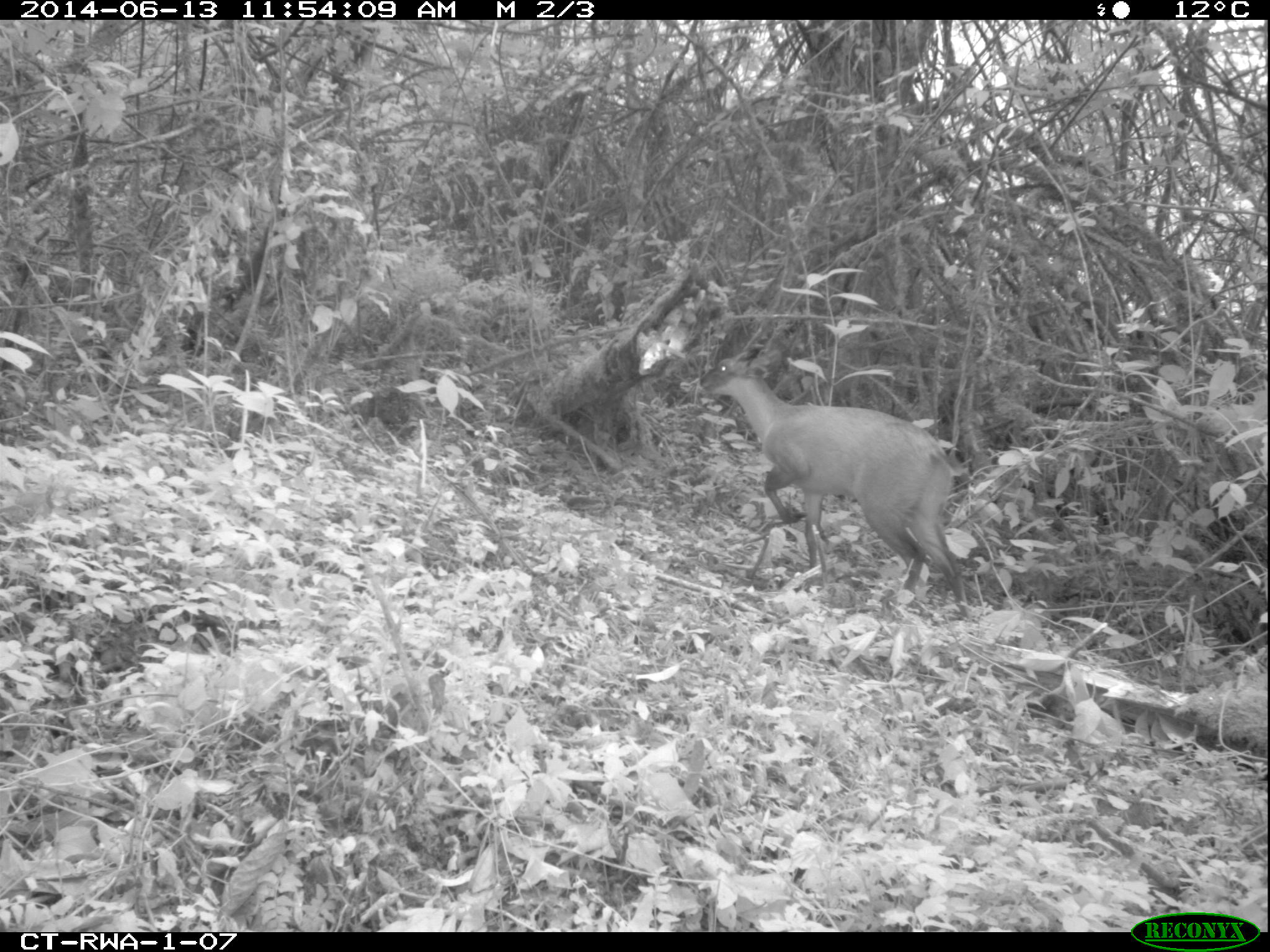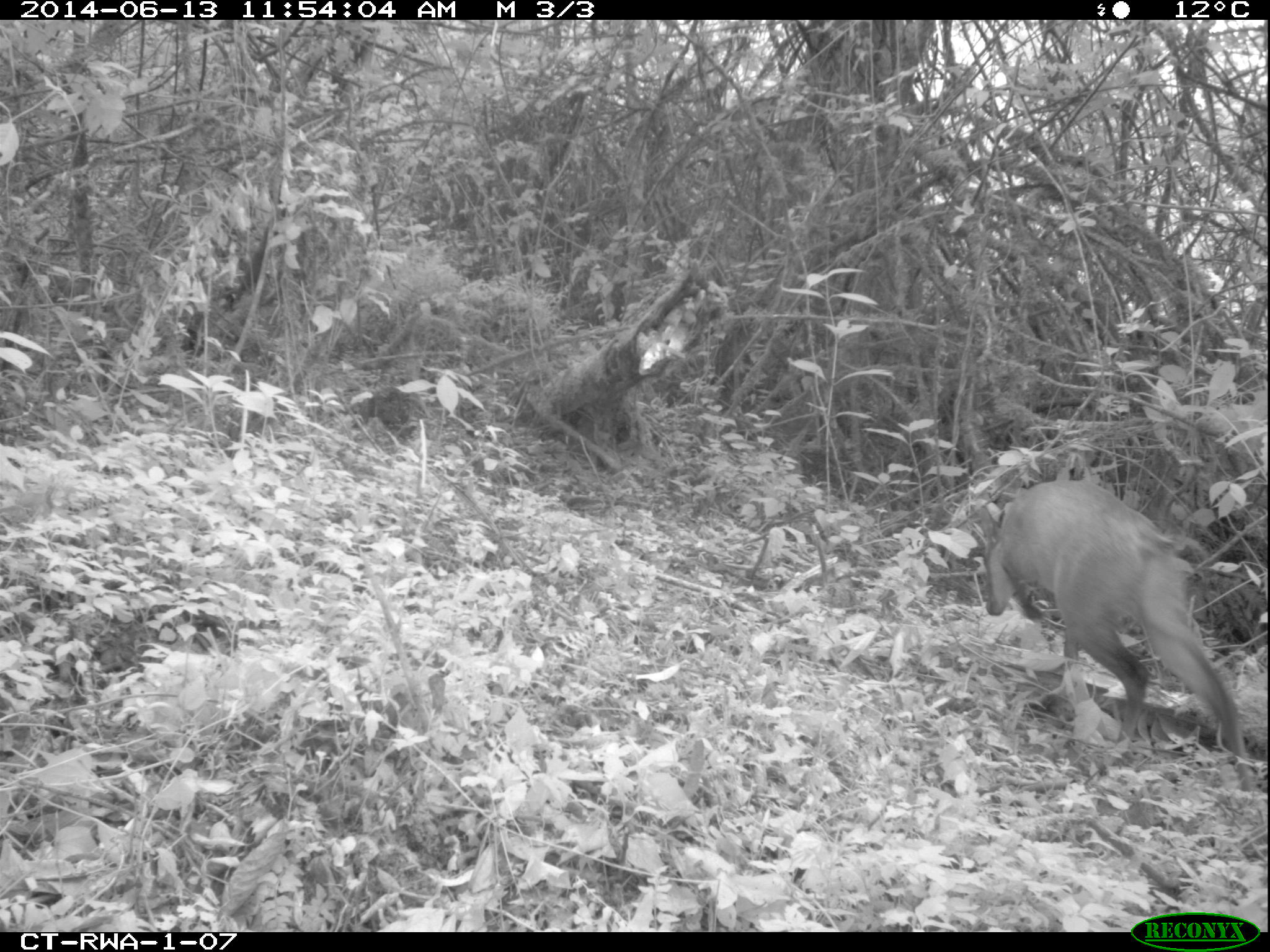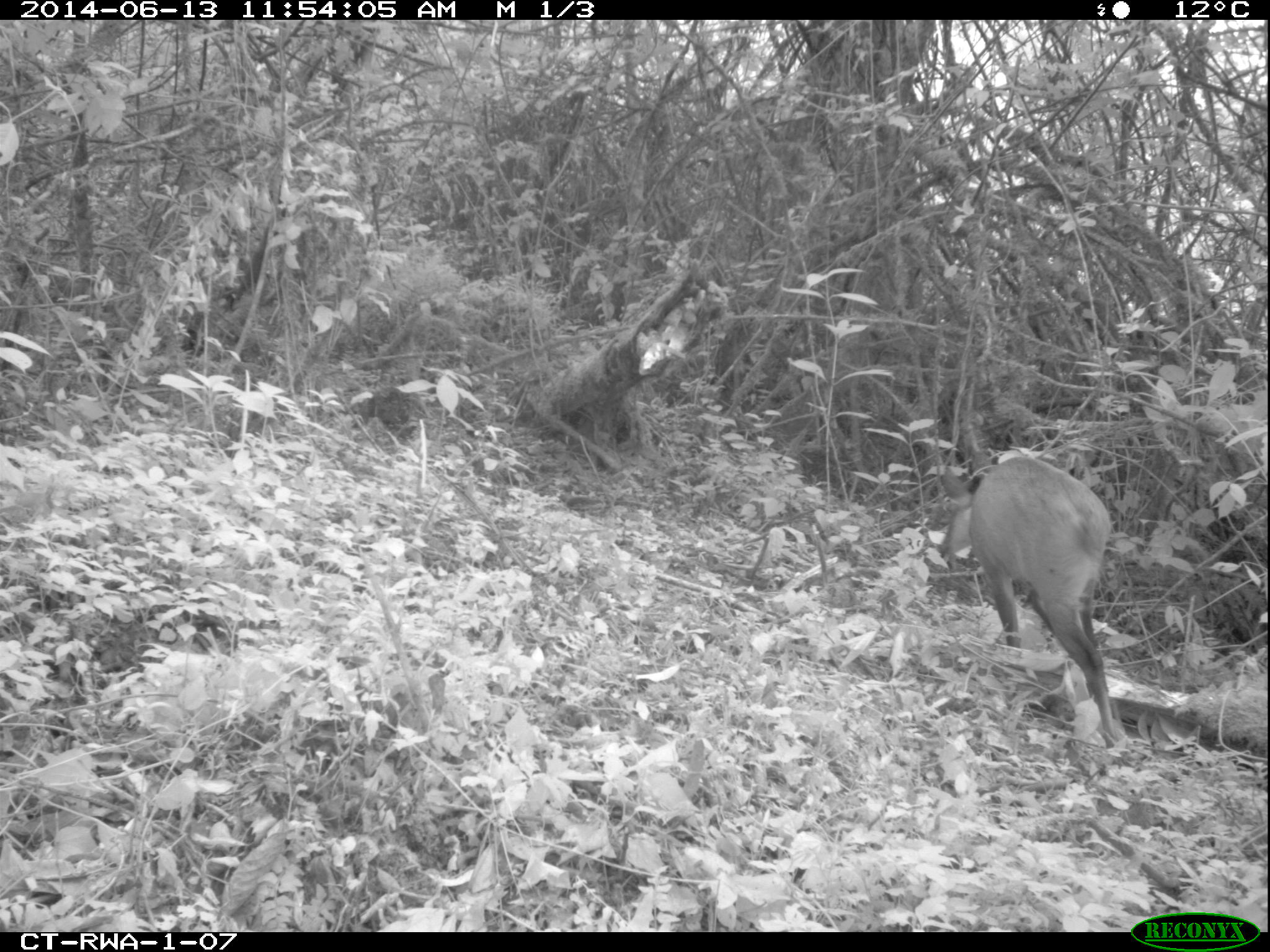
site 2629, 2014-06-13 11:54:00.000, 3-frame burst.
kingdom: Animalia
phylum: Chordata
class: Mammalia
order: Artiodactyla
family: Bovidae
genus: Cephalophus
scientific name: Cephalophus nigrifrons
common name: black-fronted duiker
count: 1